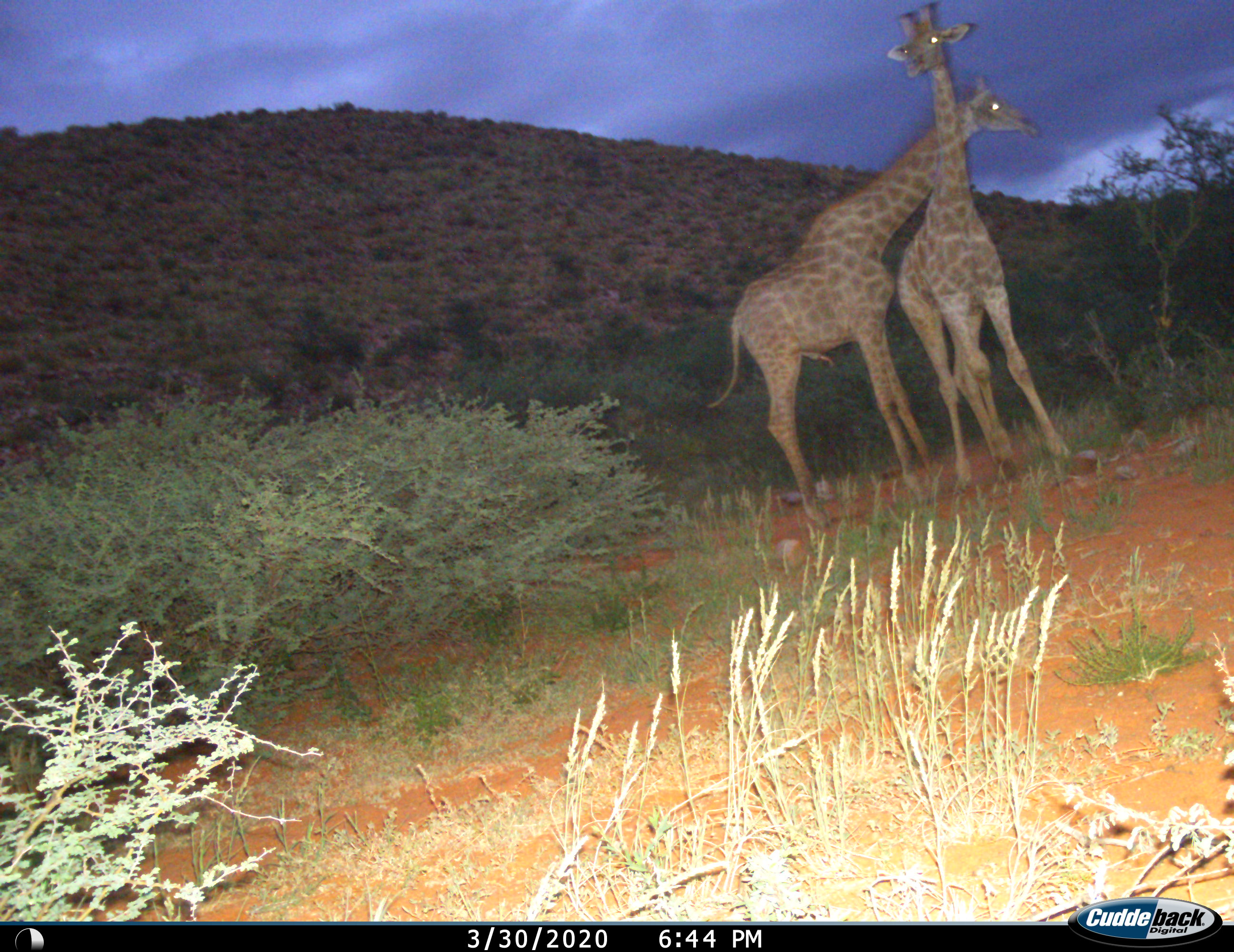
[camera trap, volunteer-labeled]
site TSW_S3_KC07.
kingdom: Animalia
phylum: Chordata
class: Mammalia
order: Artiodactyla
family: Giraffidae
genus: Giraffa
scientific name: Giraffa camelopardalis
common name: giraffe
Giraffe (Giraffa camelopardalis), count 2. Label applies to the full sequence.